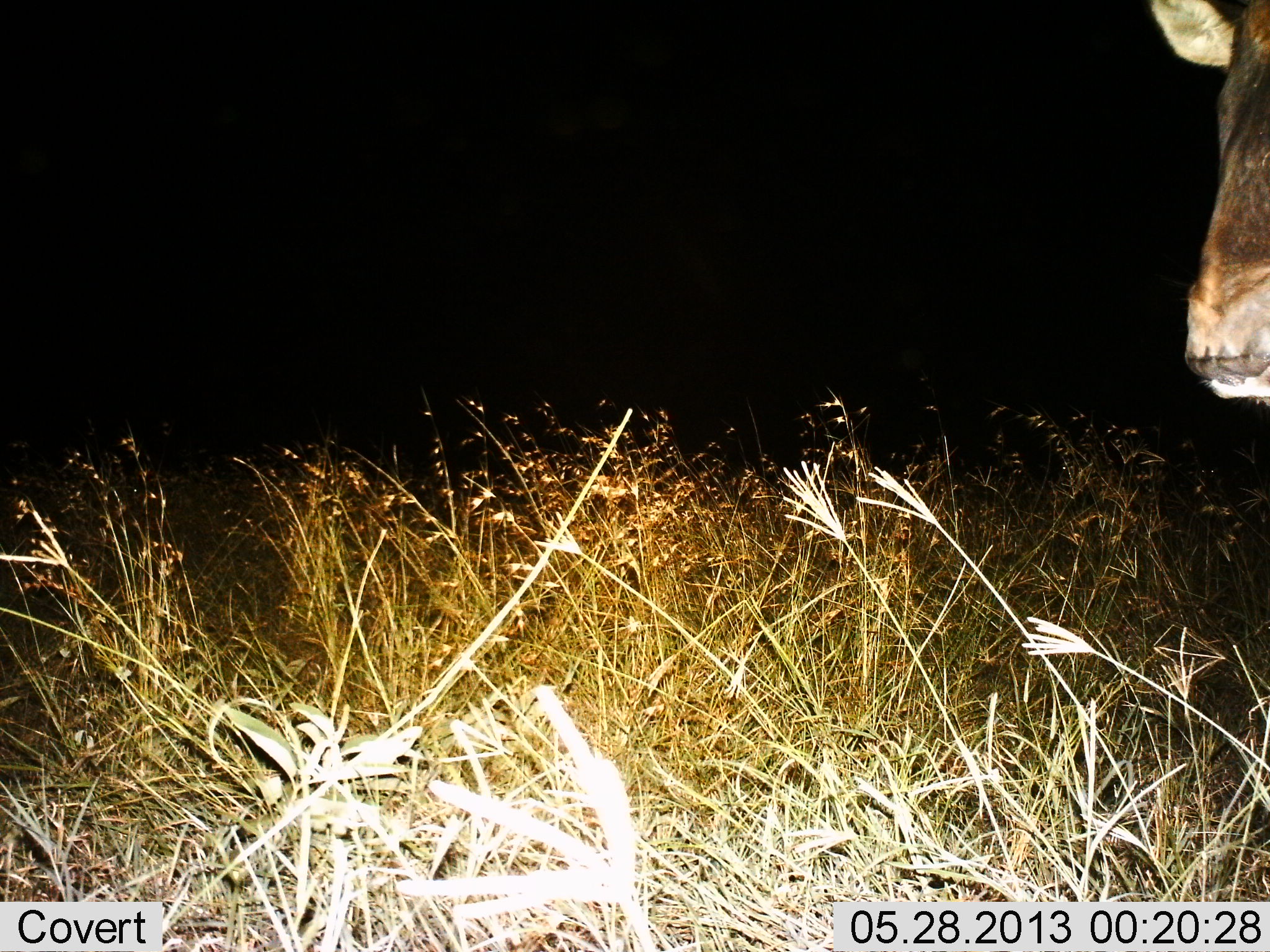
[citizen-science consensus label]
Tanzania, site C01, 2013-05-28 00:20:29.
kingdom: Animalia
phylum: Chordata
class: Mammalia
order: Artiodactyla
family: Bovidae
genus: Connochaetes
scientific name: Connochaetes taurinus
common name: blue wildebeest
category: wildebeest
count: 1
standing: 94%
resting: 0%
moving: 6%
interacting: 0%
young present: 0%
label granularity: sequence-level